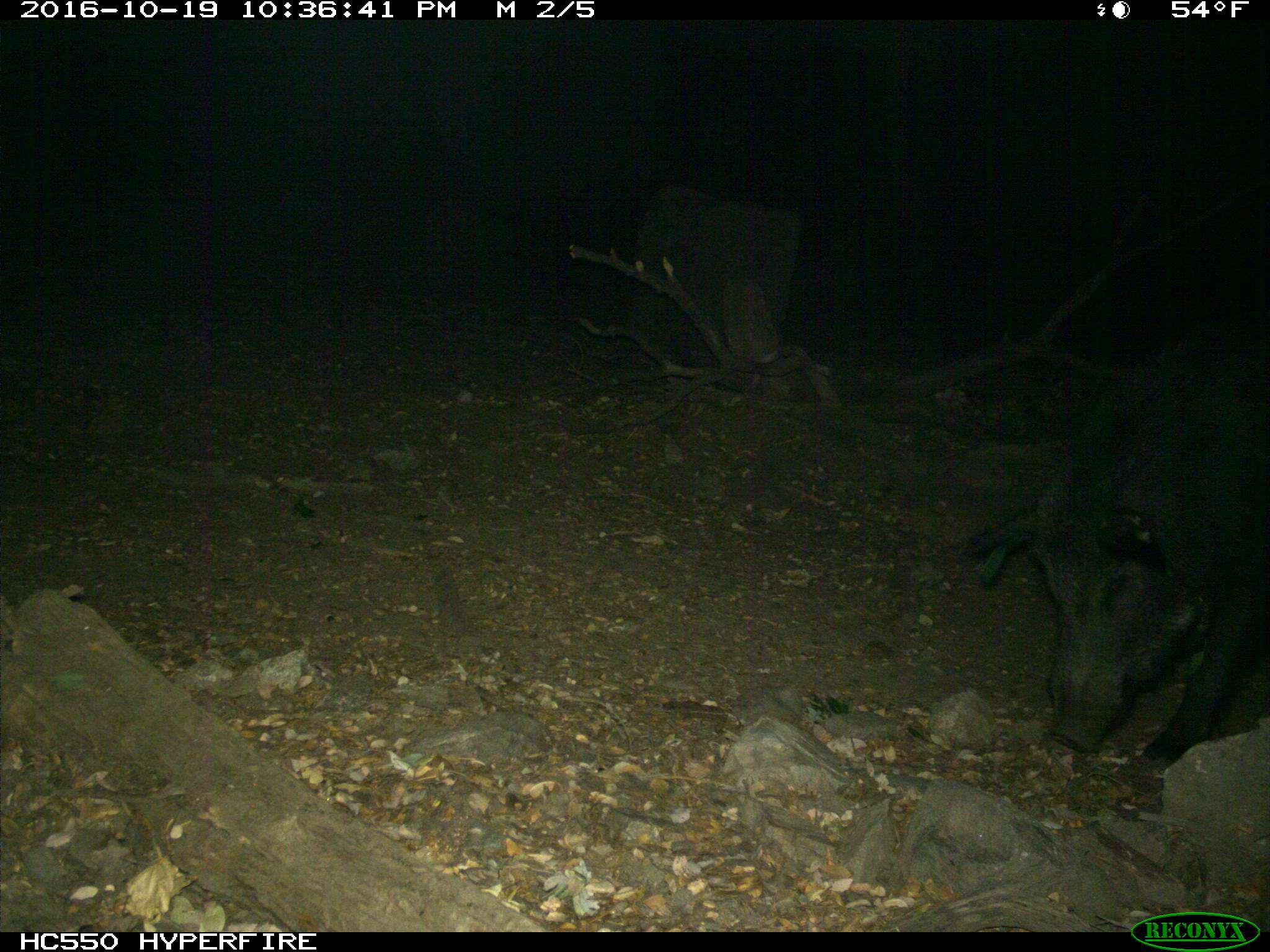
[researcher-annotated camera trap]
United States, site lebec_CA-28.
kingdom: Animalia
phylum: Chordata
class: Mammalia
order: Artiodactyla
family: Suidae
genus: Sus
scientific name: Sus scrofa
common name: wild boar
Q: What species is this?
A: Sus scrofa (wild boar).